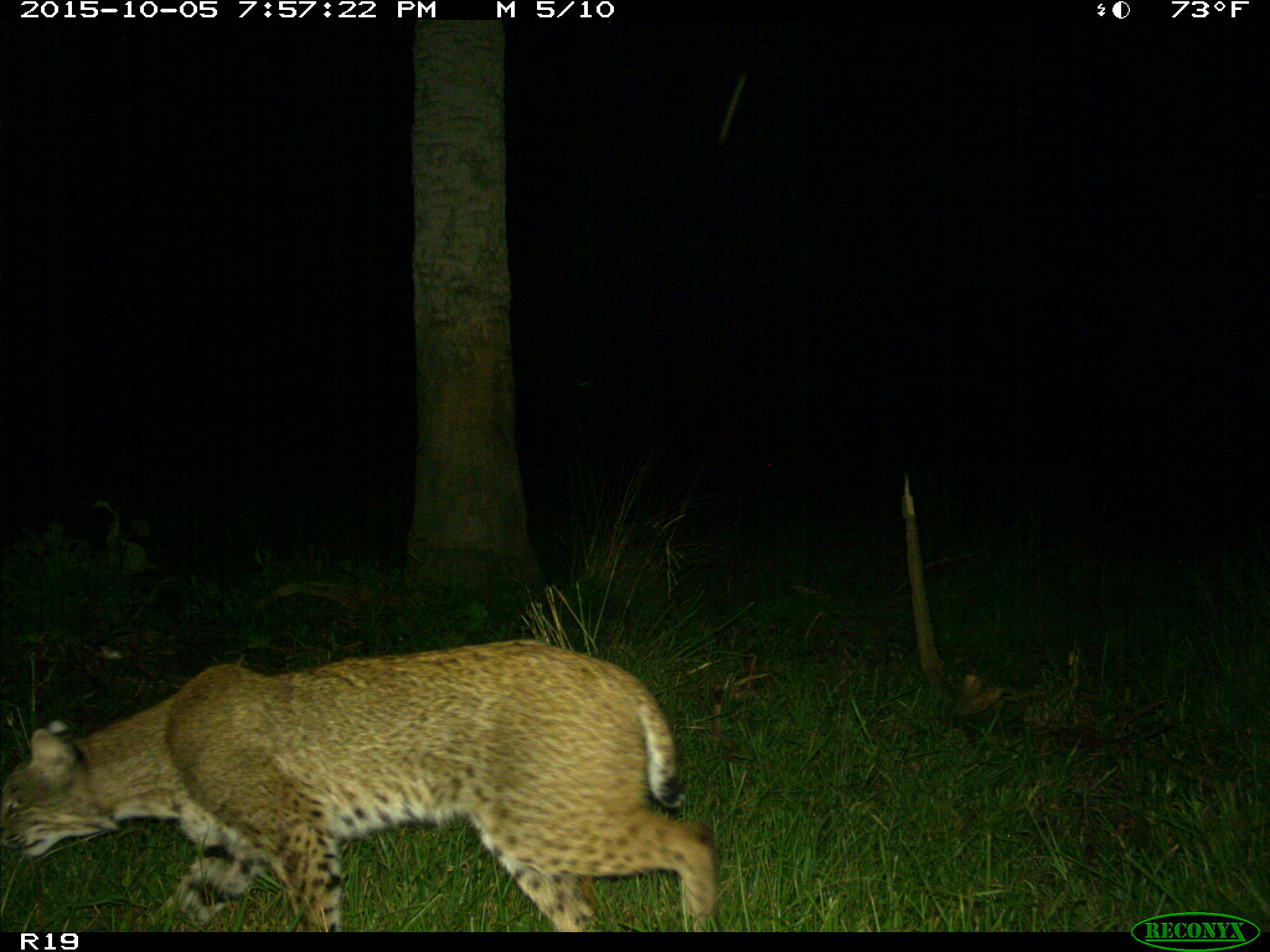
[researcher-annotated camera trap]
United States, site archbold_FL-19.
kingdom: Animalia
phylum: Chordata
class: Mammalia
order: Carnivora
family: Felidae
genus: Lynx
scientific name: Lynx rufus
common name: bobcat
Lynx rufus (bobcat).